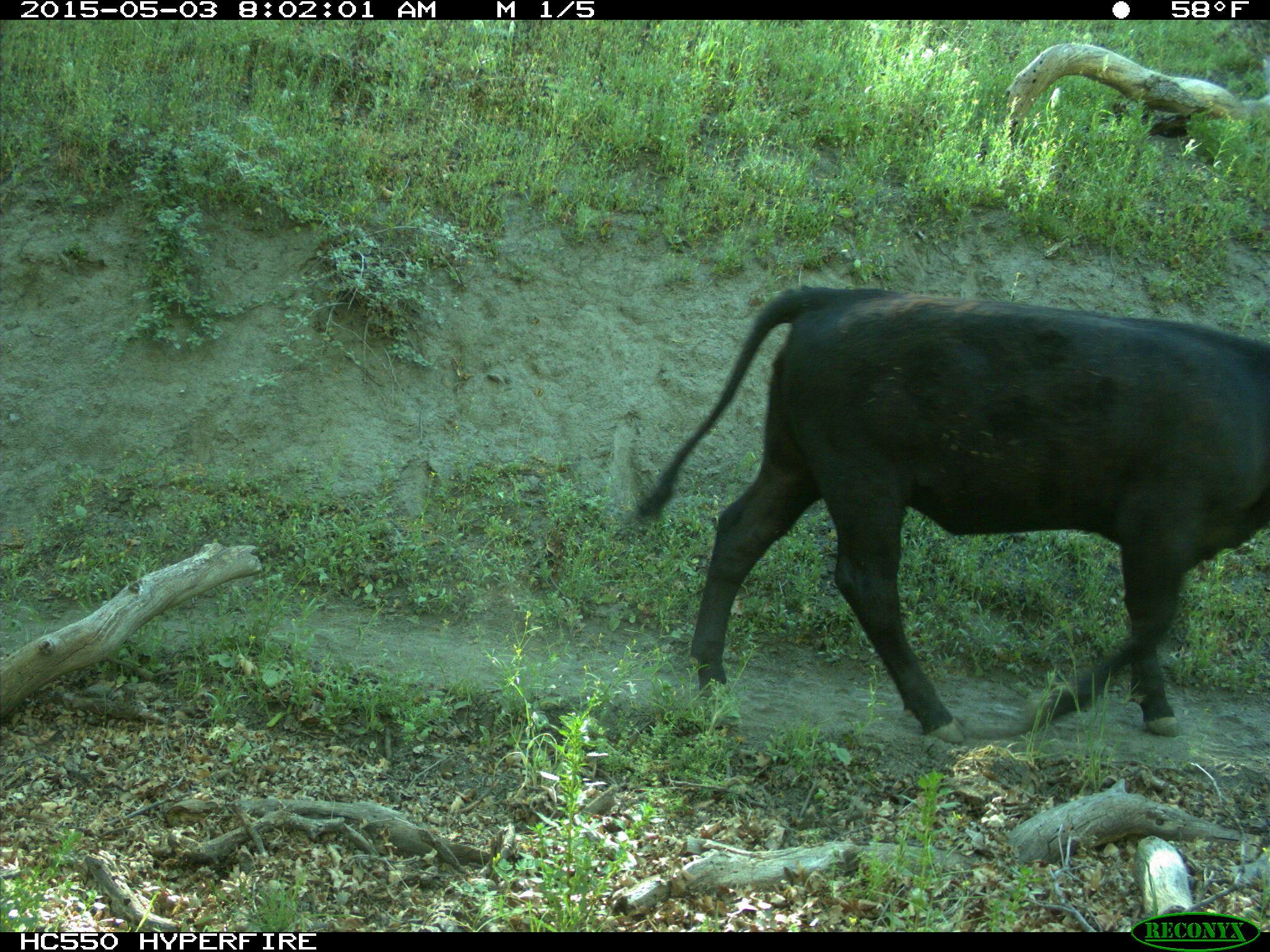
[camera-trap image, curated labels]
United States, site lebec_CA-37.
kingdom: Animalia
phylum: Chordata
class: Mammalia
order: Artiodactyla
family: Bovidae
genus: Bos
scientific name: Bos taurus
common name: domestic cow